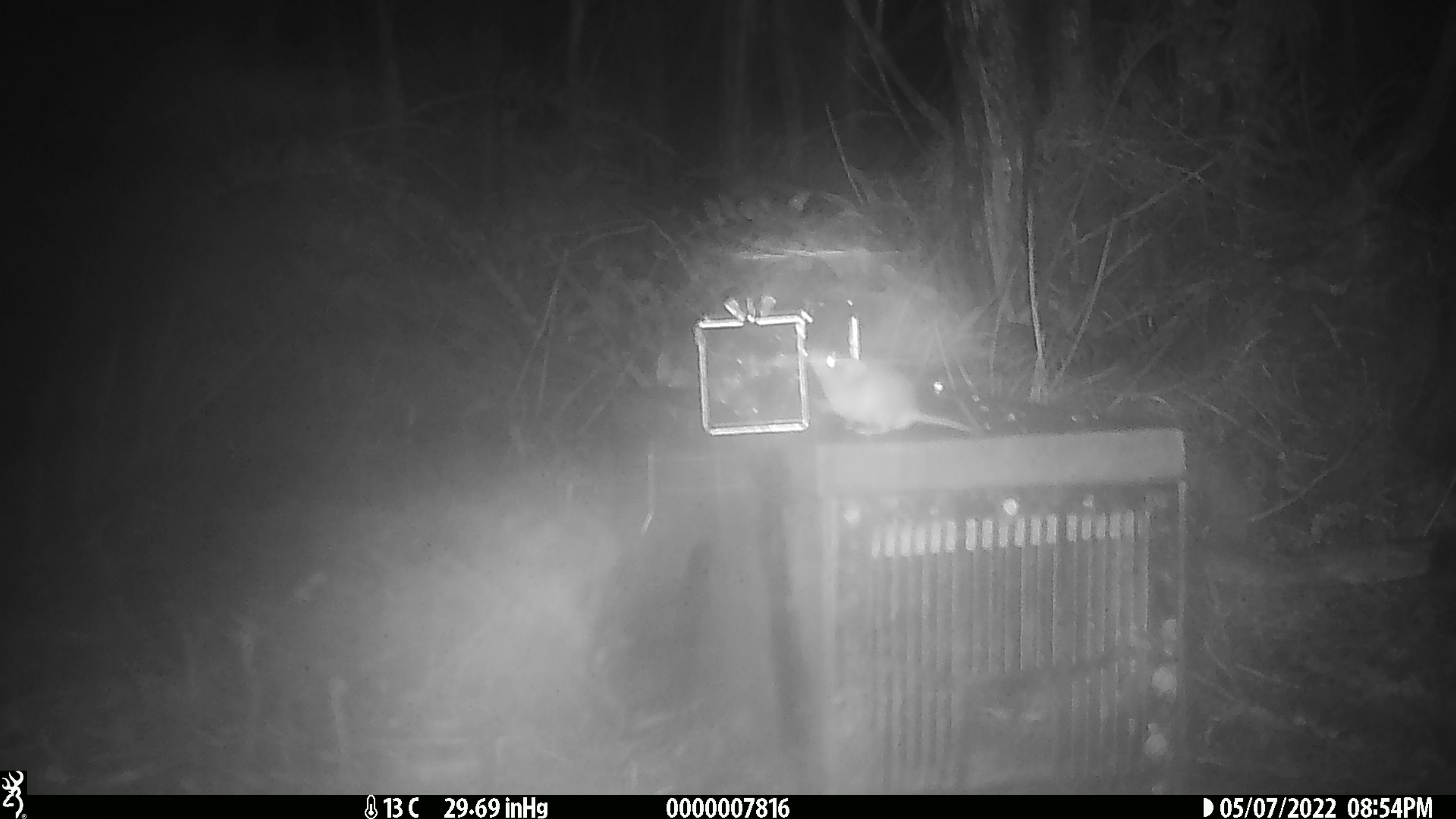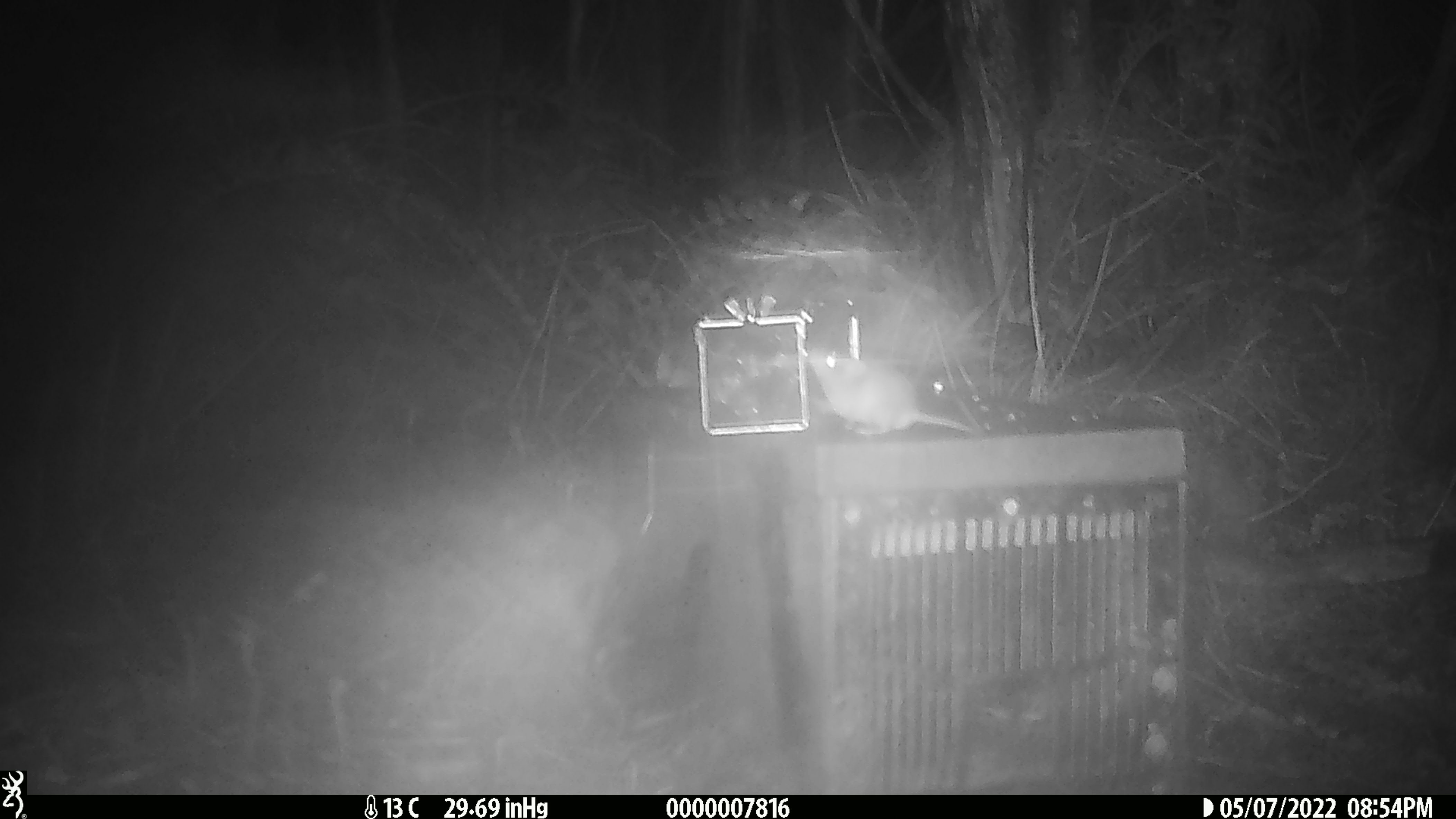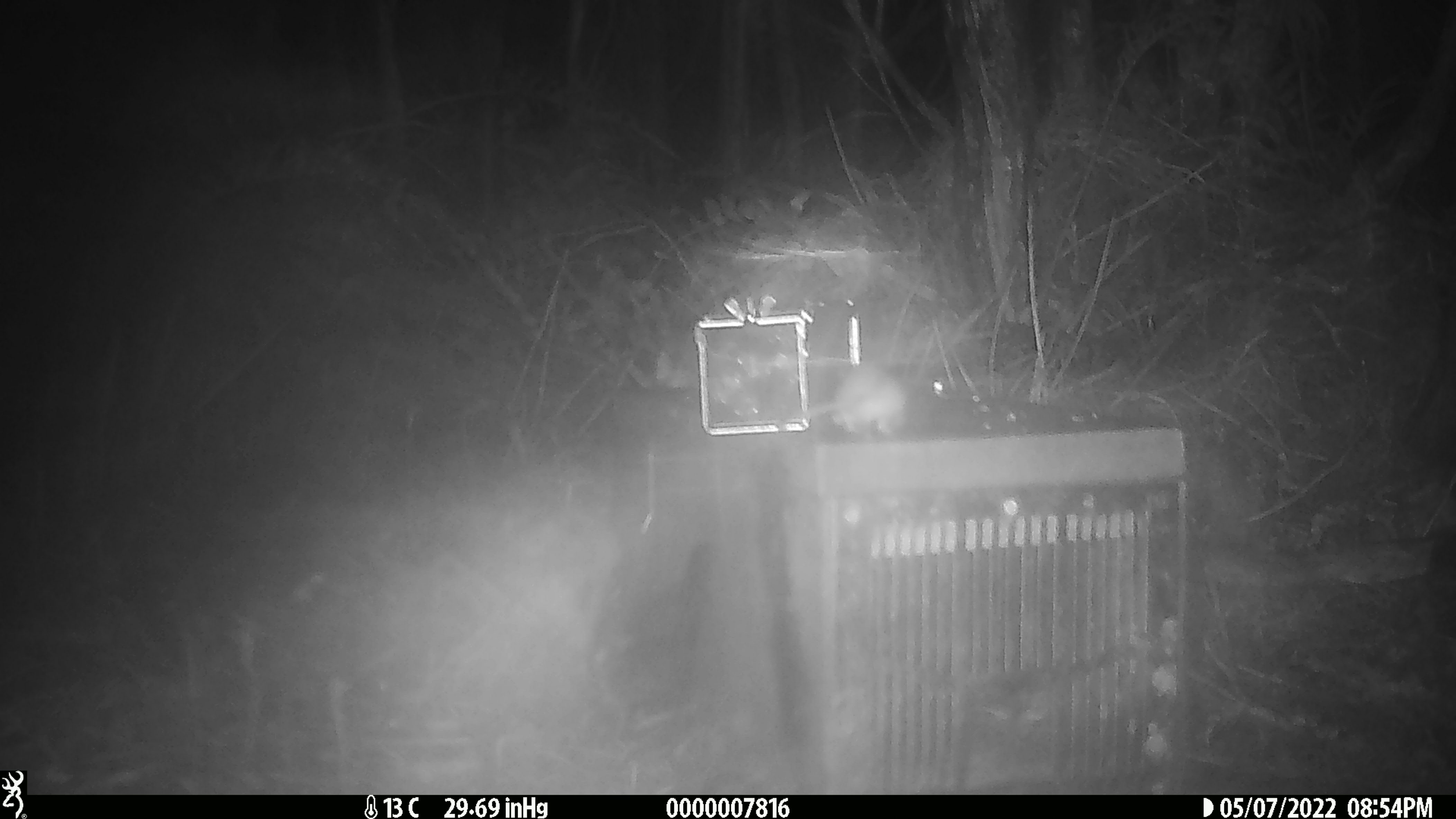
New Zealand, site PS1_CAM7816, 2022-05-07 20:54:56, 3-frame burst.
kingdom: Animalia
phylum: Chordata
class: Mammalia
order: Rodentia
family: Muridae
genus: Mus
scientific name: Mus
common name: mouse